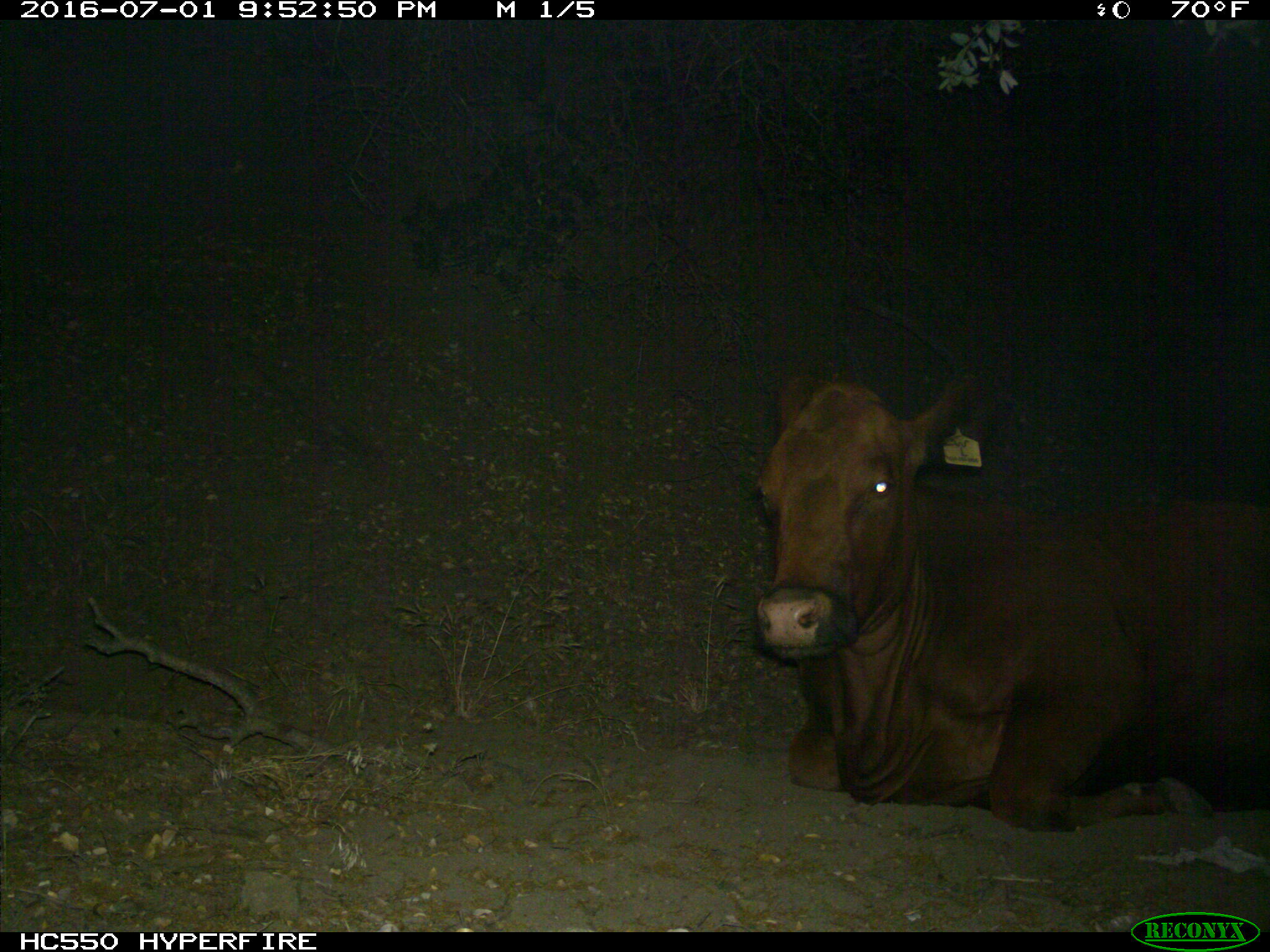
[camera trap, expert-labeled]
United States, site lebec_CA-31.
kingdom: Animalia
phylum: Chordata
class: Mammalia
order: Artiodactyla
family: Bovidae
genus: Bos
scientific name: Bos taurus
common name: domestic cow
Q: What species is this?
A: Bos taurus (domestic cow).